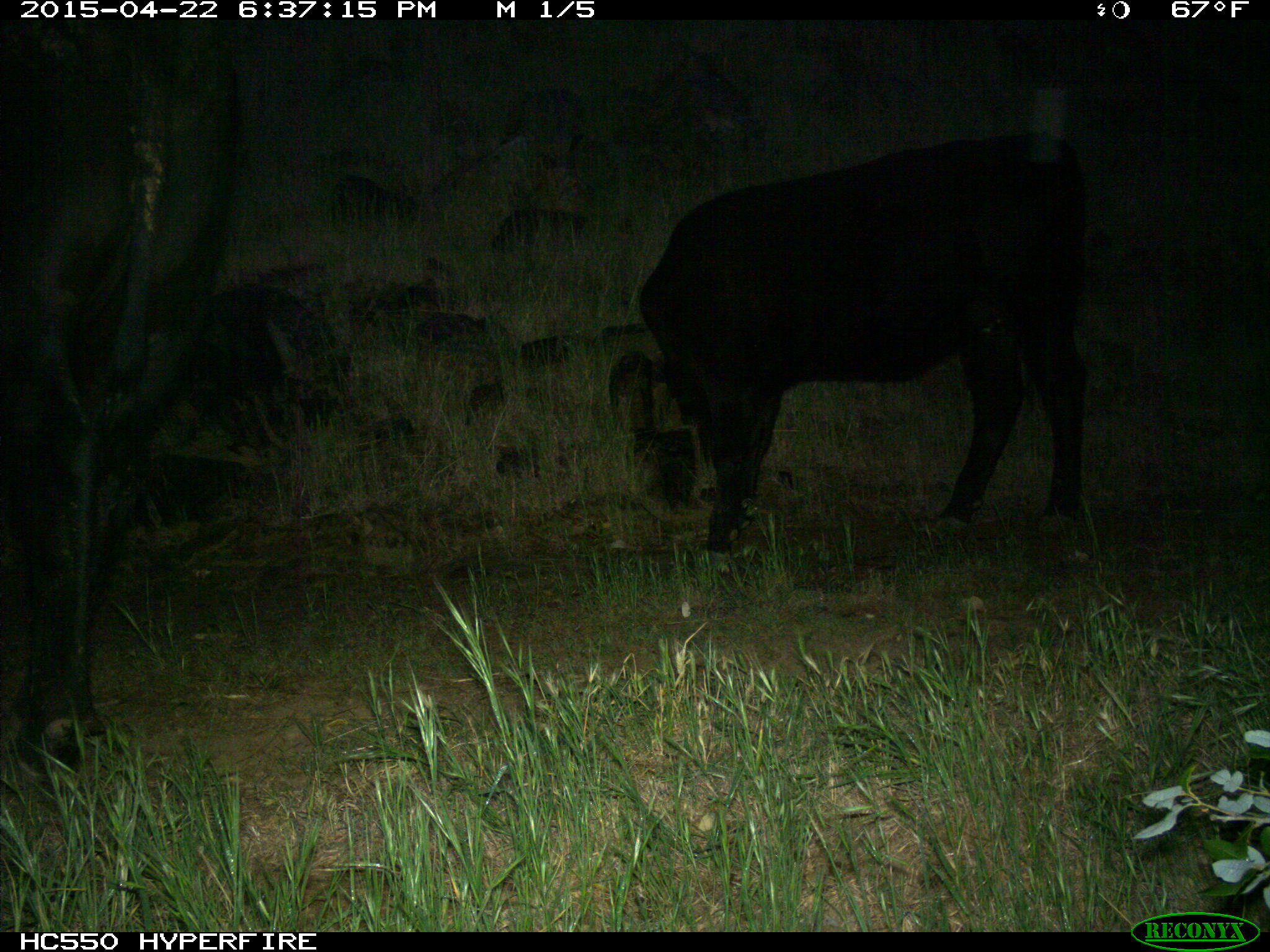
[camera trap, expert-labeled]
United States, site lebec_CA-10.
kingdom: Animalia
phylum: Chordata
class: Mammalia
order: Artiodactyla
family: Bovidae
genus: Bos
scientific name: Bos taurus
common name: domestic cow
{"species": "Bos taurus (domestic cow)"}